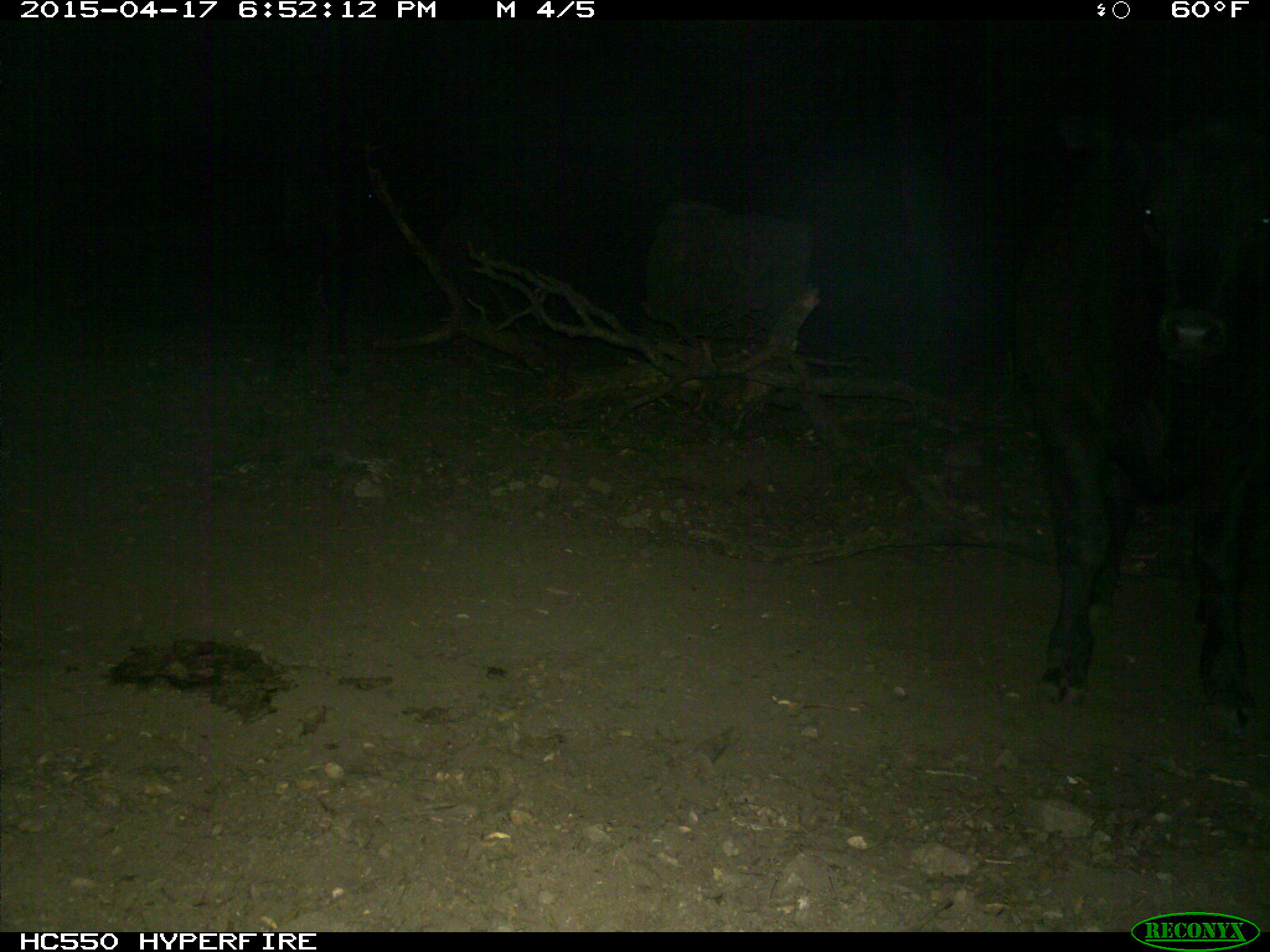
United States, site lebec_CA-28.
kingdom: Animalia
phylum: Chordata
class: Mammalia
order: Artiodactyla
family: Bovidae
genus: Bos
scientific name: Bos taurus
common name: domestic cow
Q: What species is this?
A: Bos taurus (domestic cow).